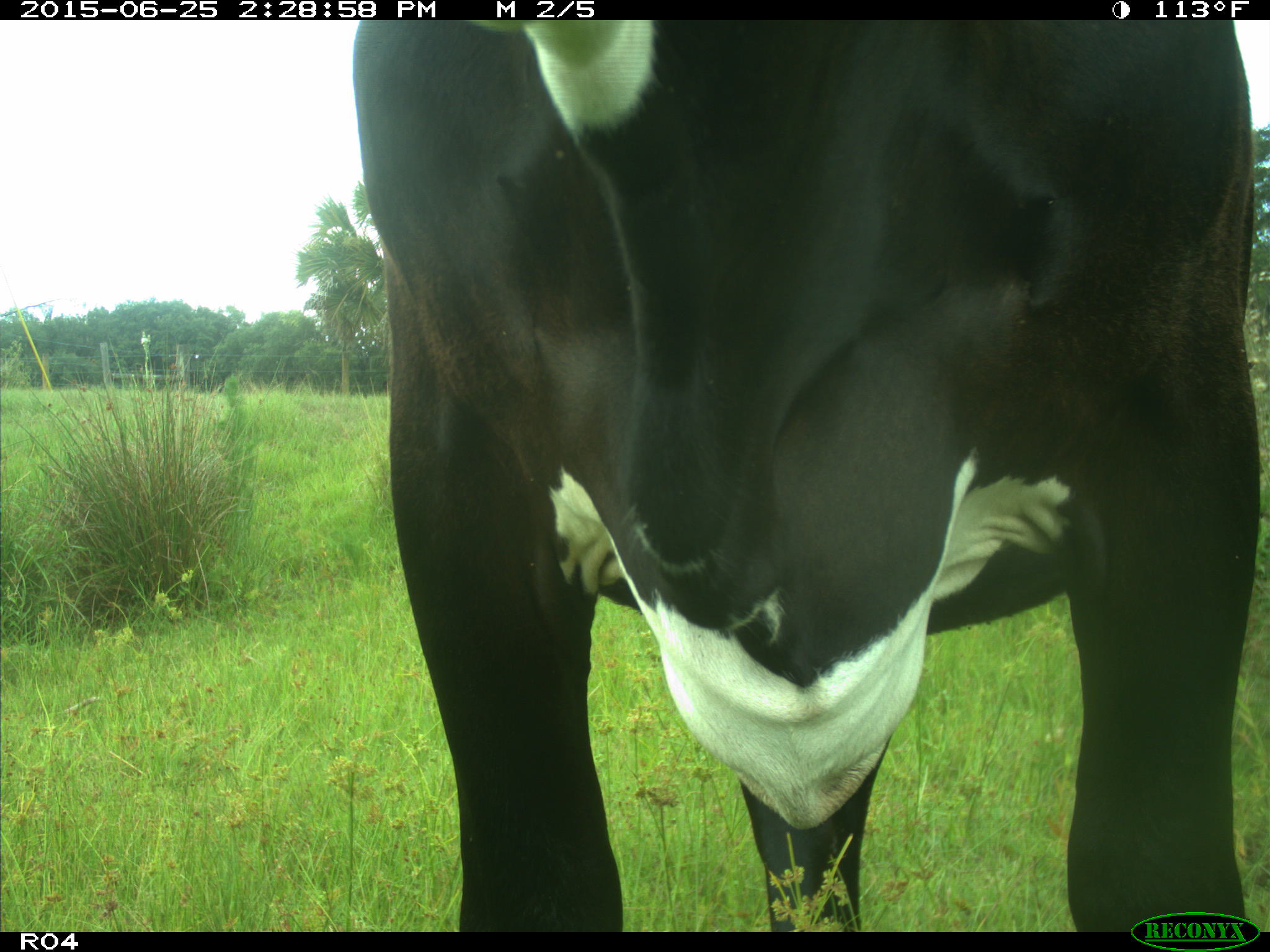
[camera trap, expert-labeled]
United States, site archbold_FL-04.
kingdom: Animalia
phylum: Chordata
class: Mammalia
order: Artiodactyla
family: Bovidae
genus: Bos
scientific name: Bos taurus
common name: domestic cow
Bos taurus (domestic cow).